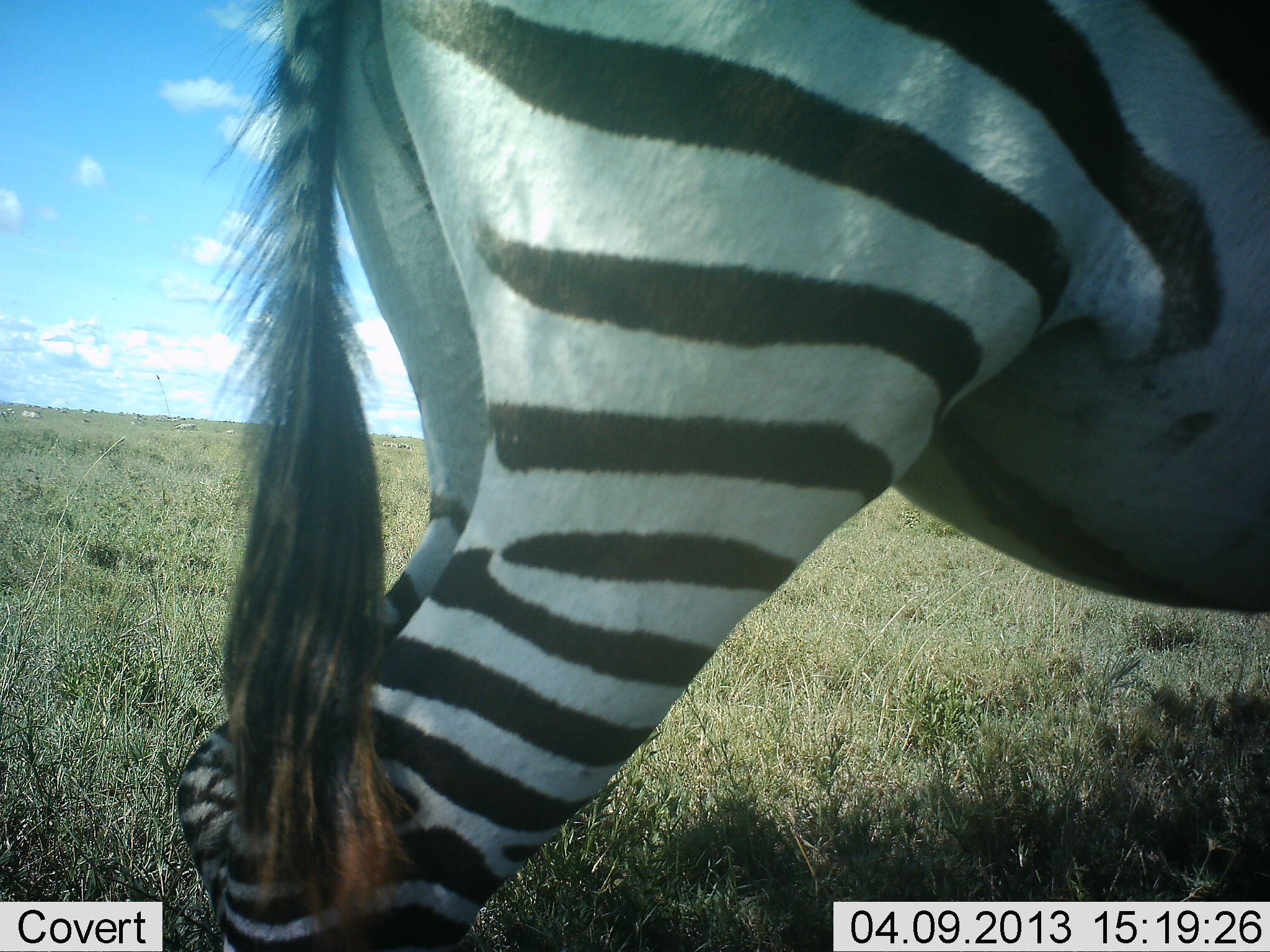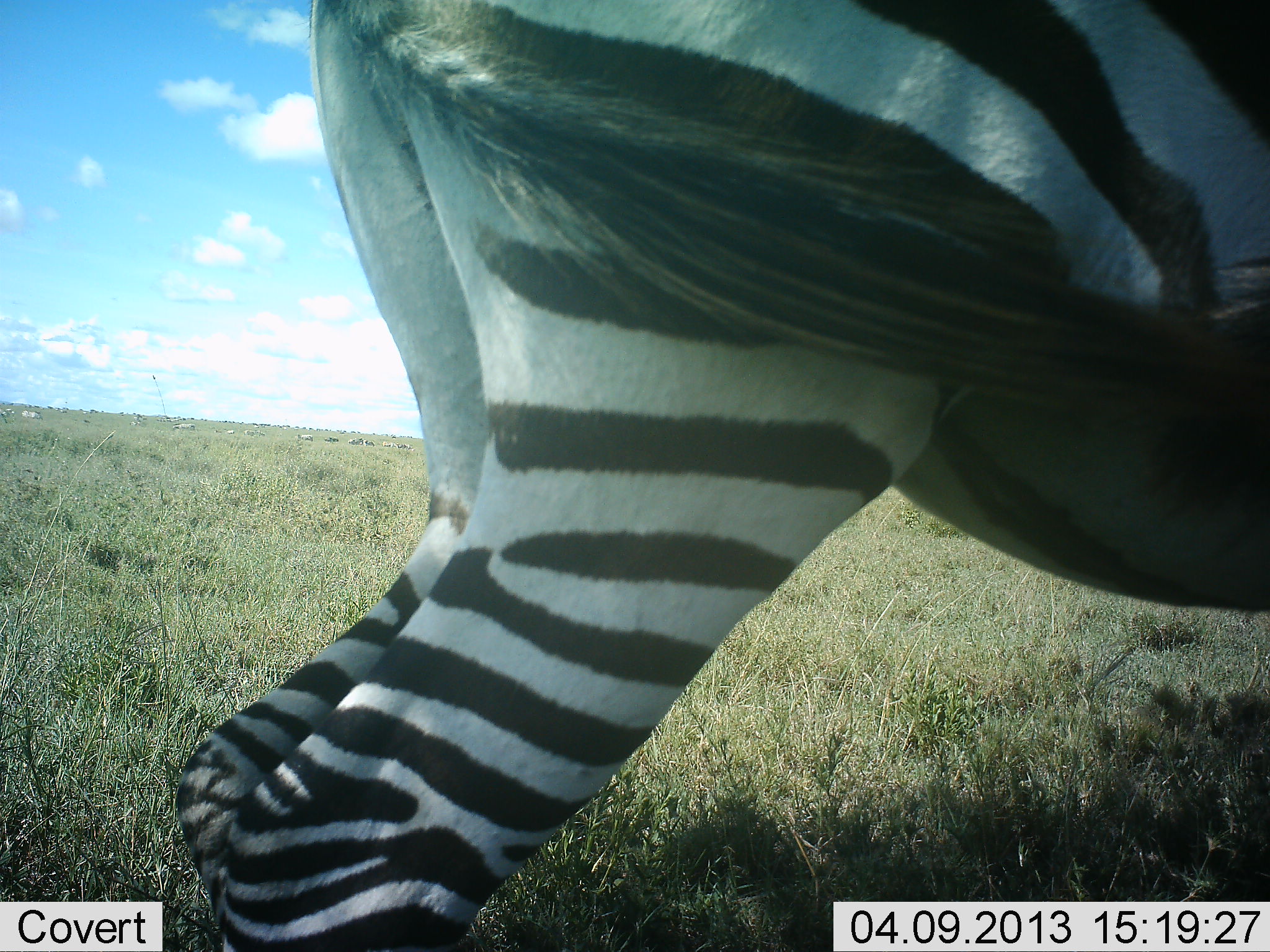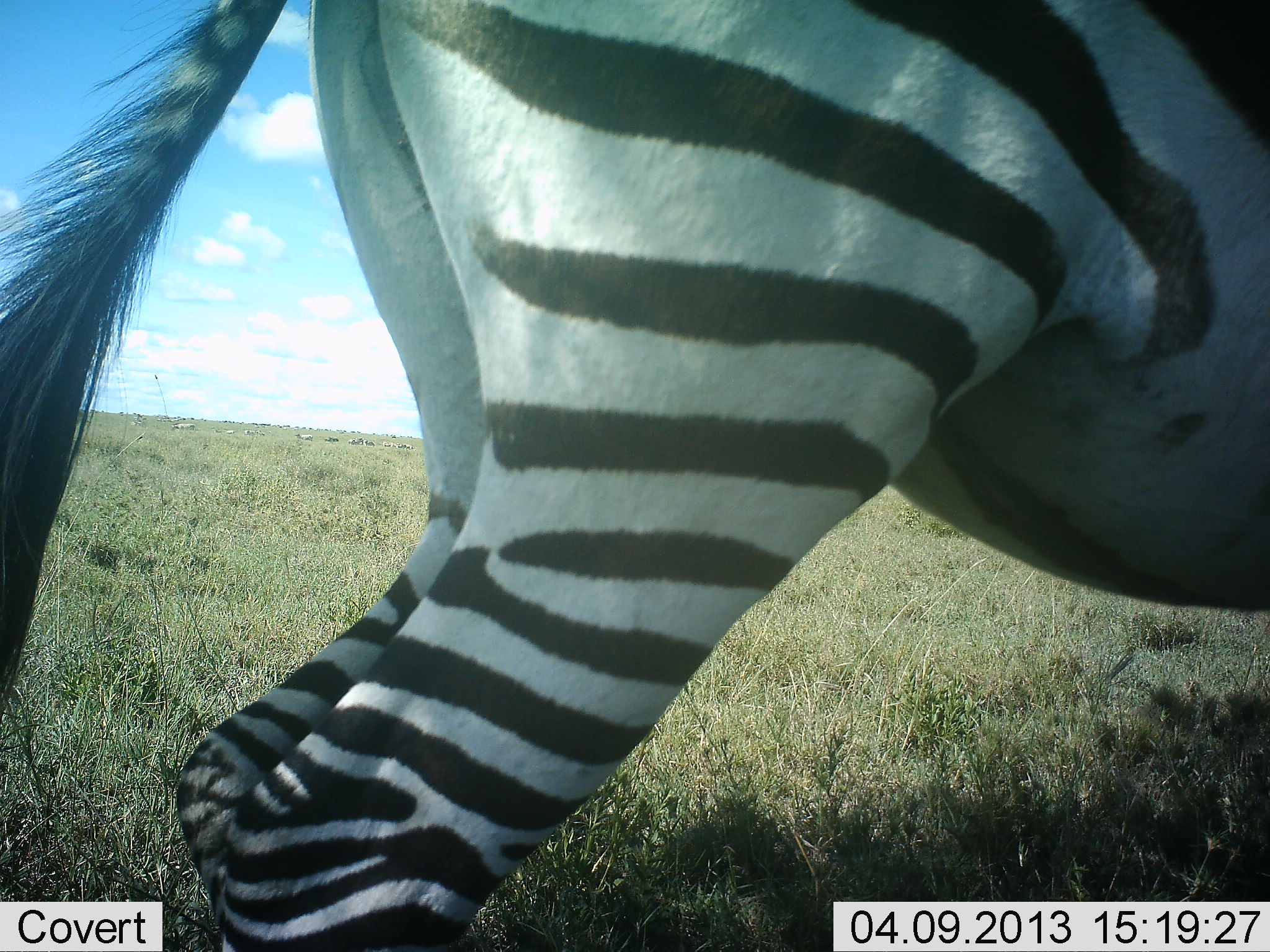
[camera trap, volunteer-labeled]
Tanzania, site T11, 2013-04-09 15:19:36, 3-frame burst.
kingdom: Animalia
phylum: Chordata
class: Mammalia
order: Perissodactyla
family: Equidae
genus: Equus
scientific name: Equus quagga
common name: plains zebra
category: zebra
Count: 1.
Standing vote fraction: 93%.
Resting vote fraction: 7%.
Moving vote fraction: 7%.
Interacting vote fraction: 0%.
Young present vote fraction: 0%.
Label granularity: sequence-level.